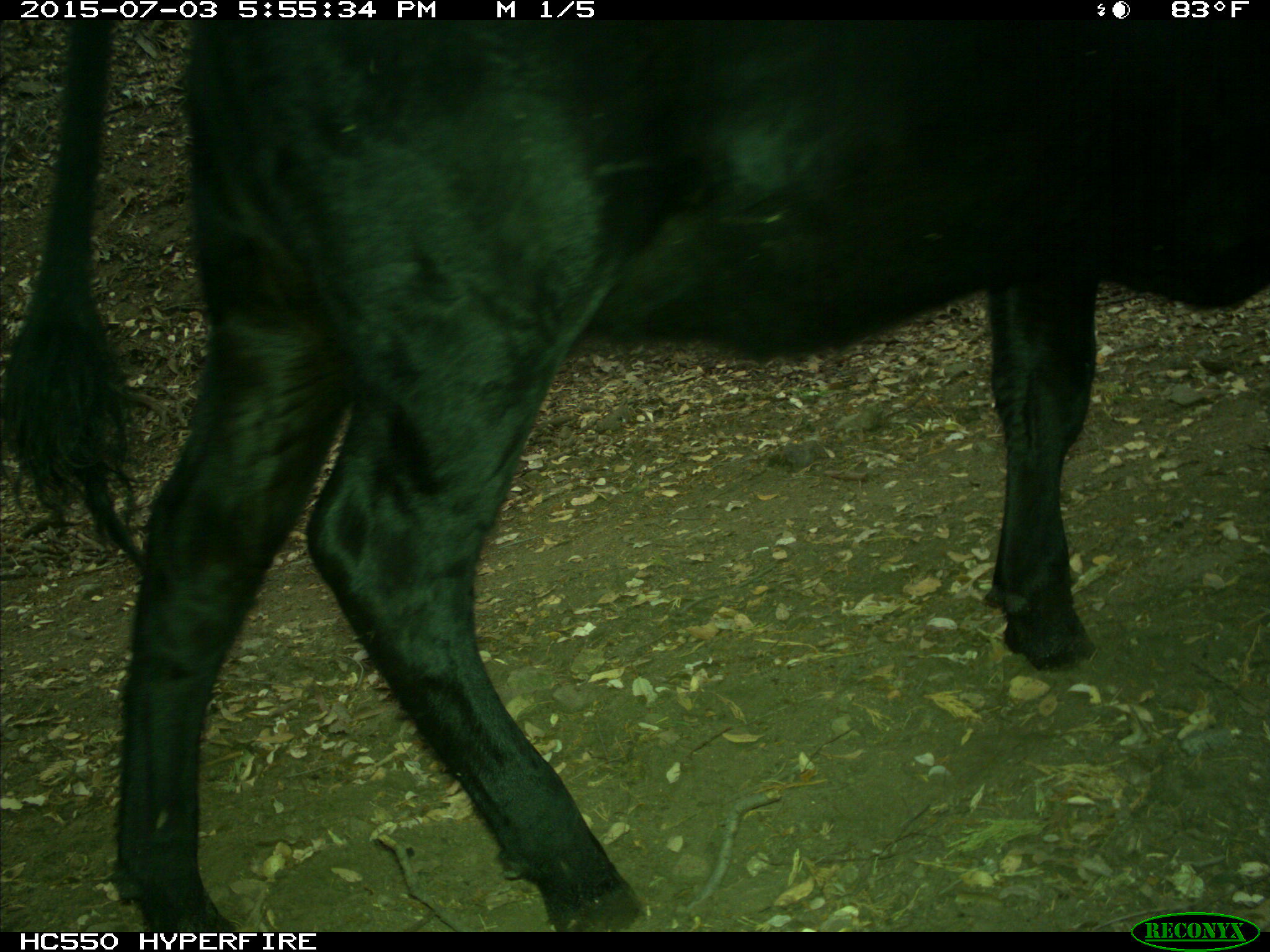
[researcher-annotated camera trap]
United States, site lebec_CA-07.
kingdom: Animalia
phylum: Chordata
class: Mammalia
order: Artiodactyla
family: Bovidae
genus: Bos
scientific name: Bos taurus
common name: domestic cow